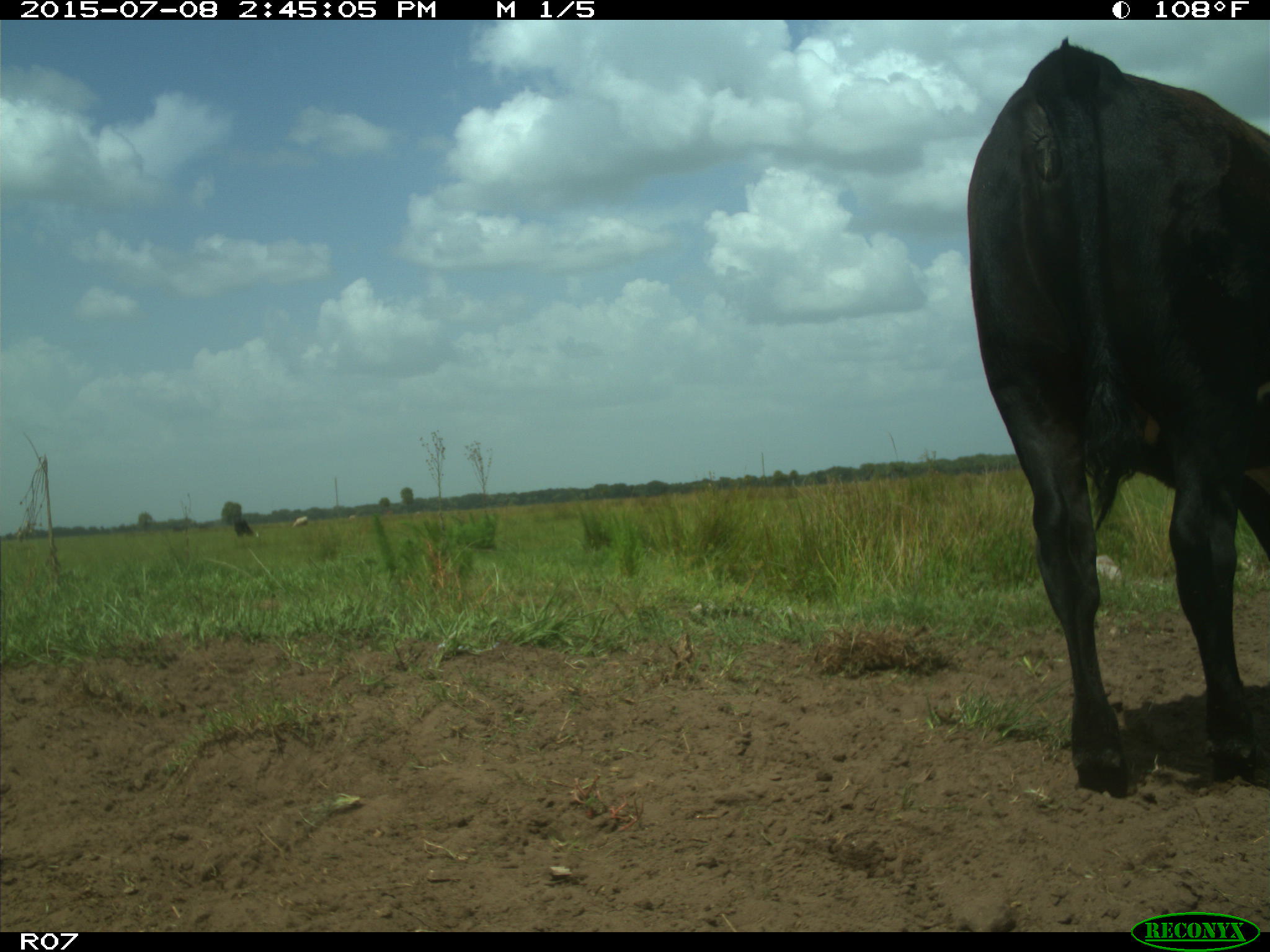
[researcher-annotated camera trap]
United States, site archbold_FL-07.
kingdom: Animalia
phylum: Chordata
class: Mammalia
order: Artiodactyla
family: Bovidae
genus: Bos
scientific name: Bos taurus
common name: domestic cow